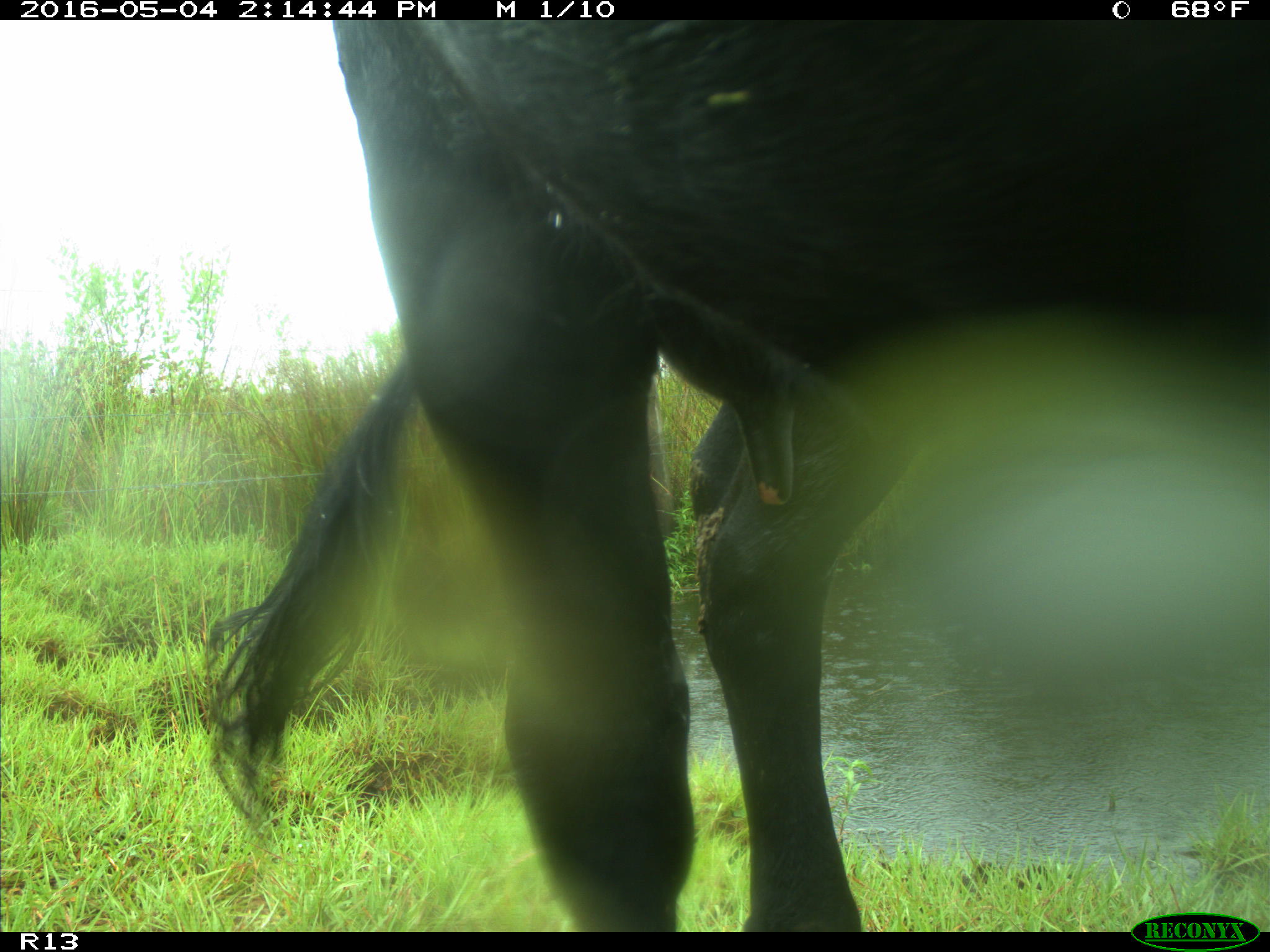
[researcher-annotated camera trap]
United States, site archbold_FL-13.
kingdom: Animalia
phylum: Chordata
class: Mammalia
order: Artiodactyla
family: Bovidae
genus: Bos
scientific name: Bos taurus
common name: domestic cow